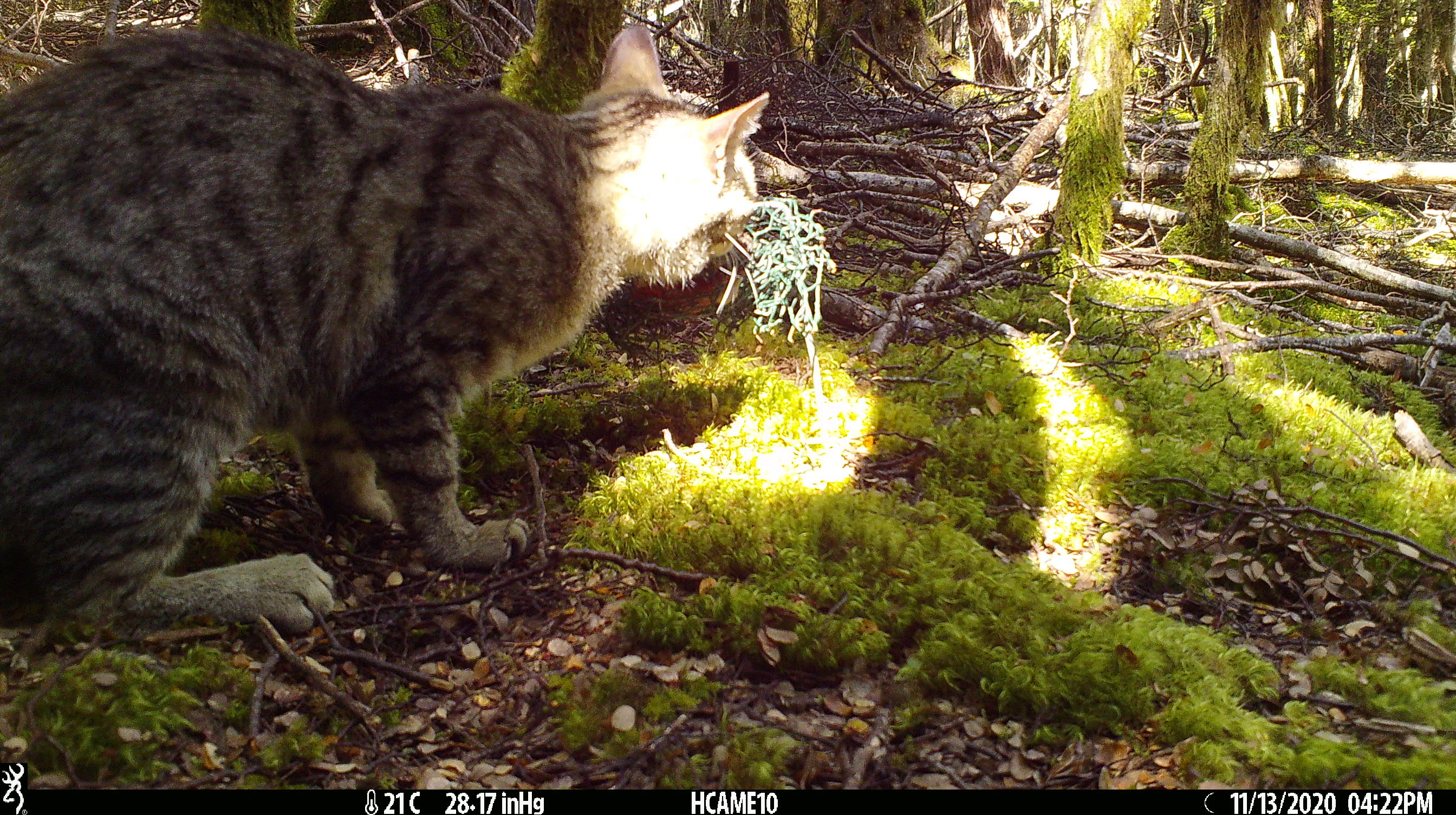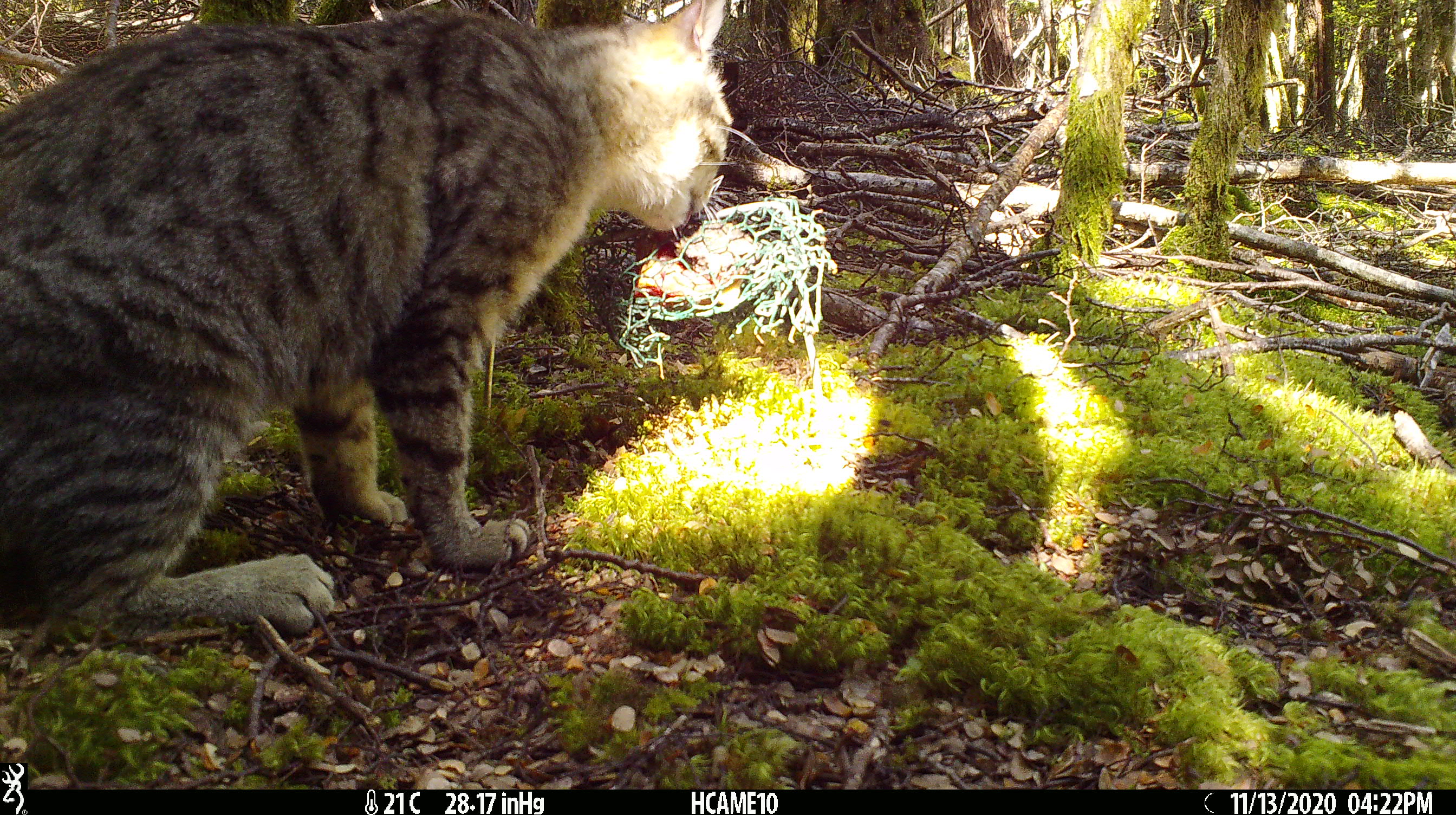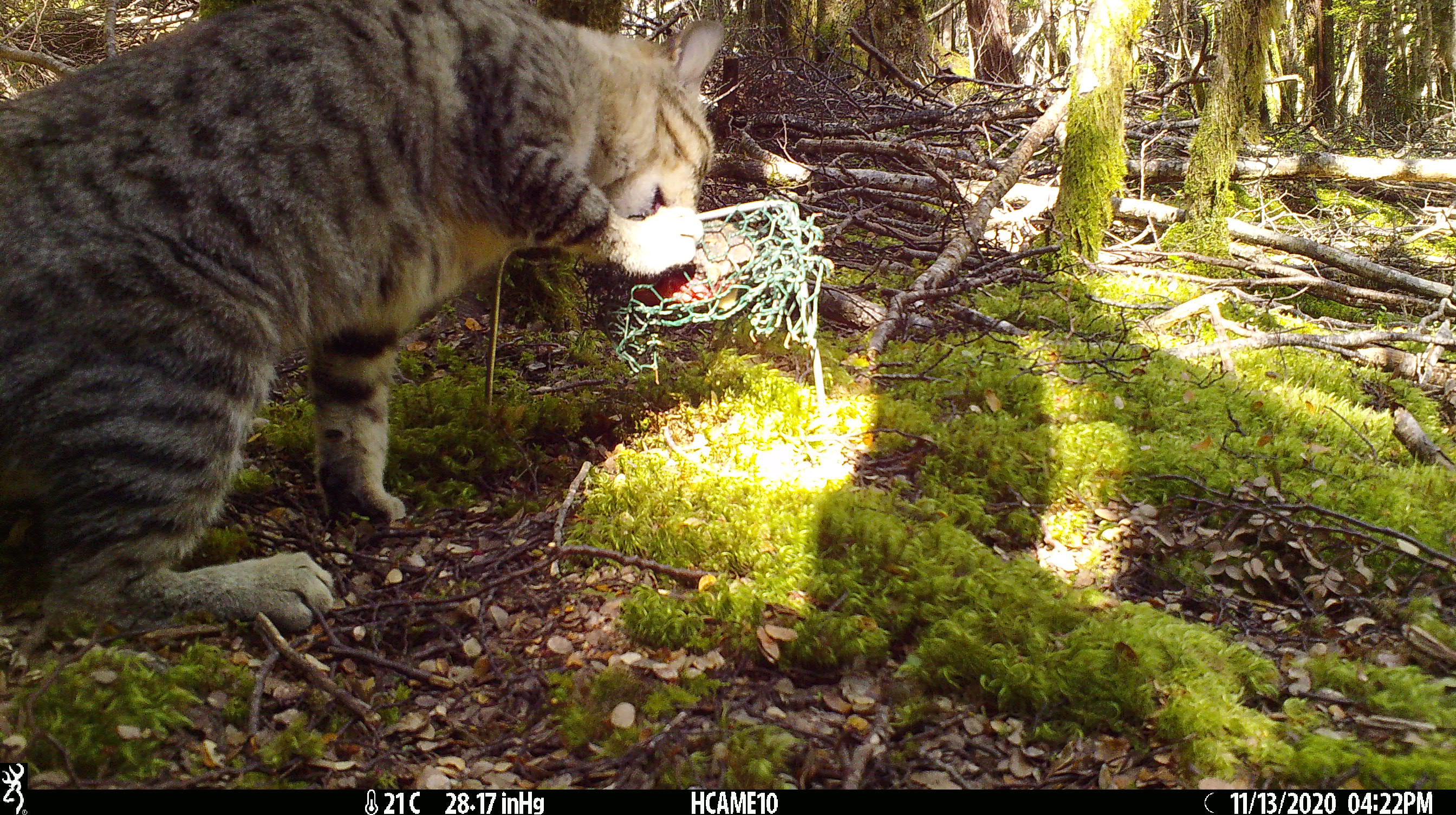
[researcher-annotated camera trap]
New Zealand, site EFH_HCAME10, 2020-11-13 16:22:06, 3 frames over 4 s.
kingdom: Animalia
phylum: Chordata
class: Mammalia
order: Carnivora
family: Felidae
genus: Felis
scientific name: Felis catus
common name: domestic cat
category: cat